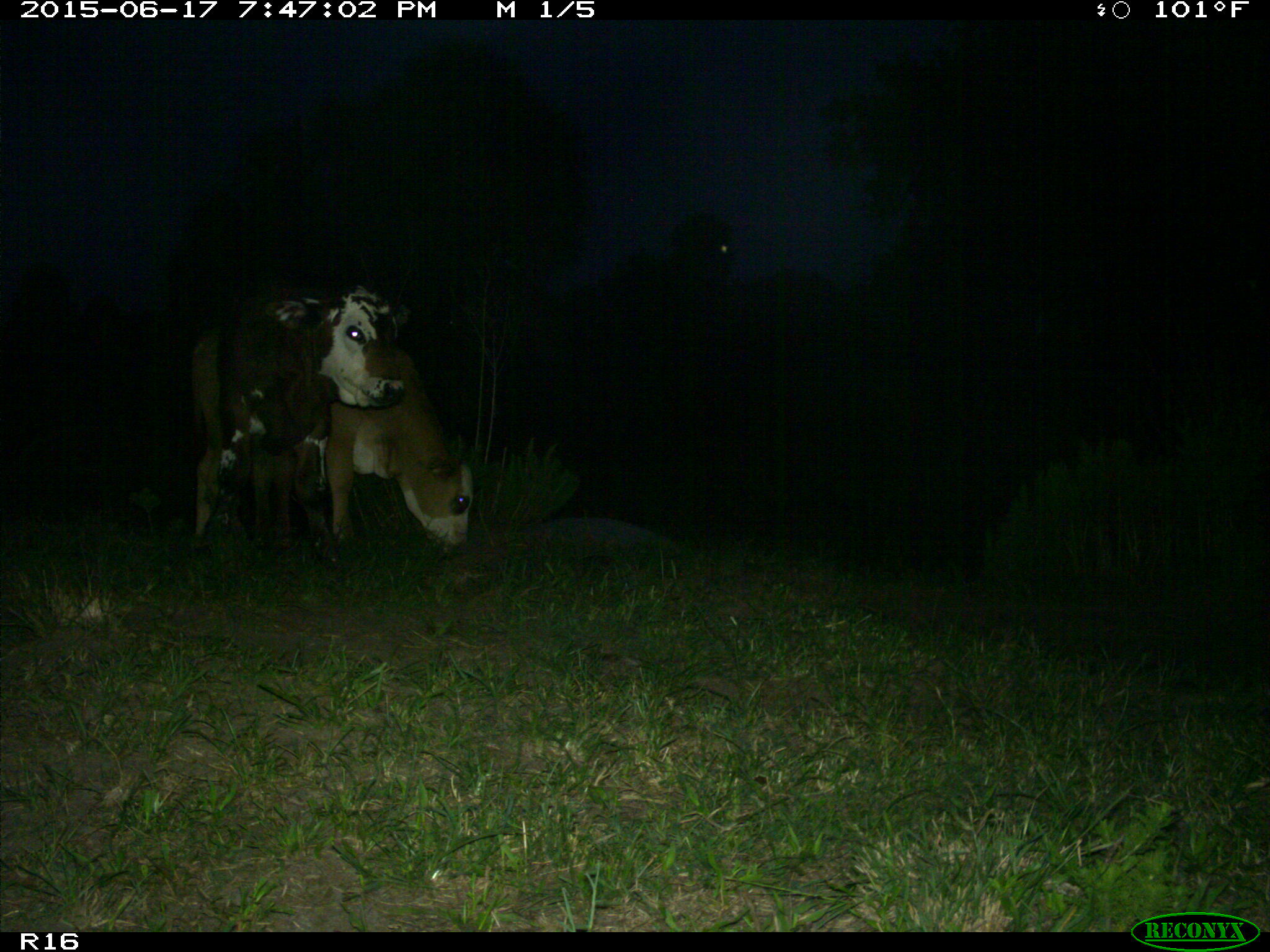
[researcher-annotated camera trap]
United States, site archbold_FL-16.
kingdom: Animalia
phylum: Chordata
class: Mammalia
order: Artiodactyla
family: Bovidae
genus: Bos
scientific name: Bos taurus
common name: domestic cow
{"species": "Bos taurus (domestic cow)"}